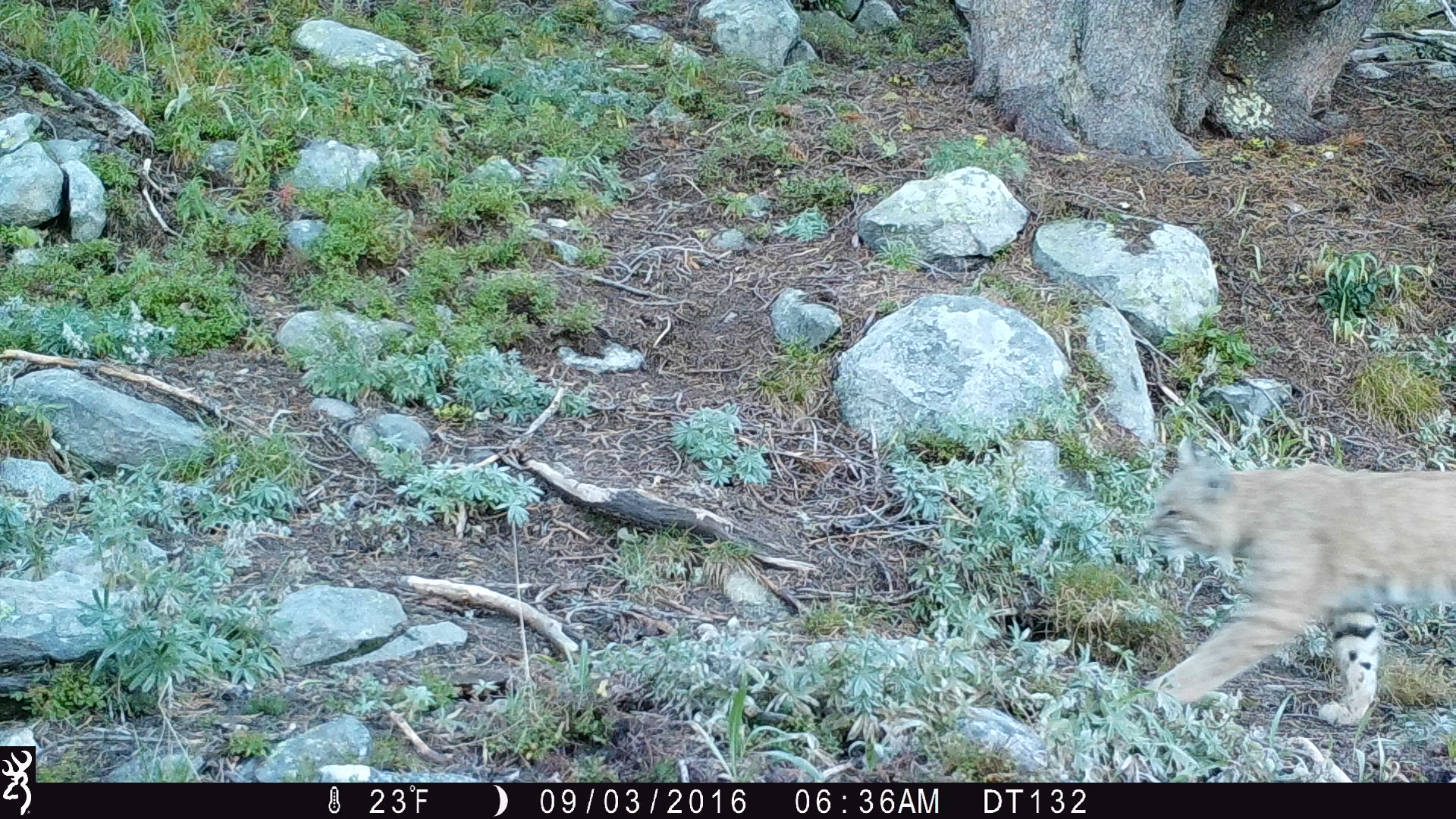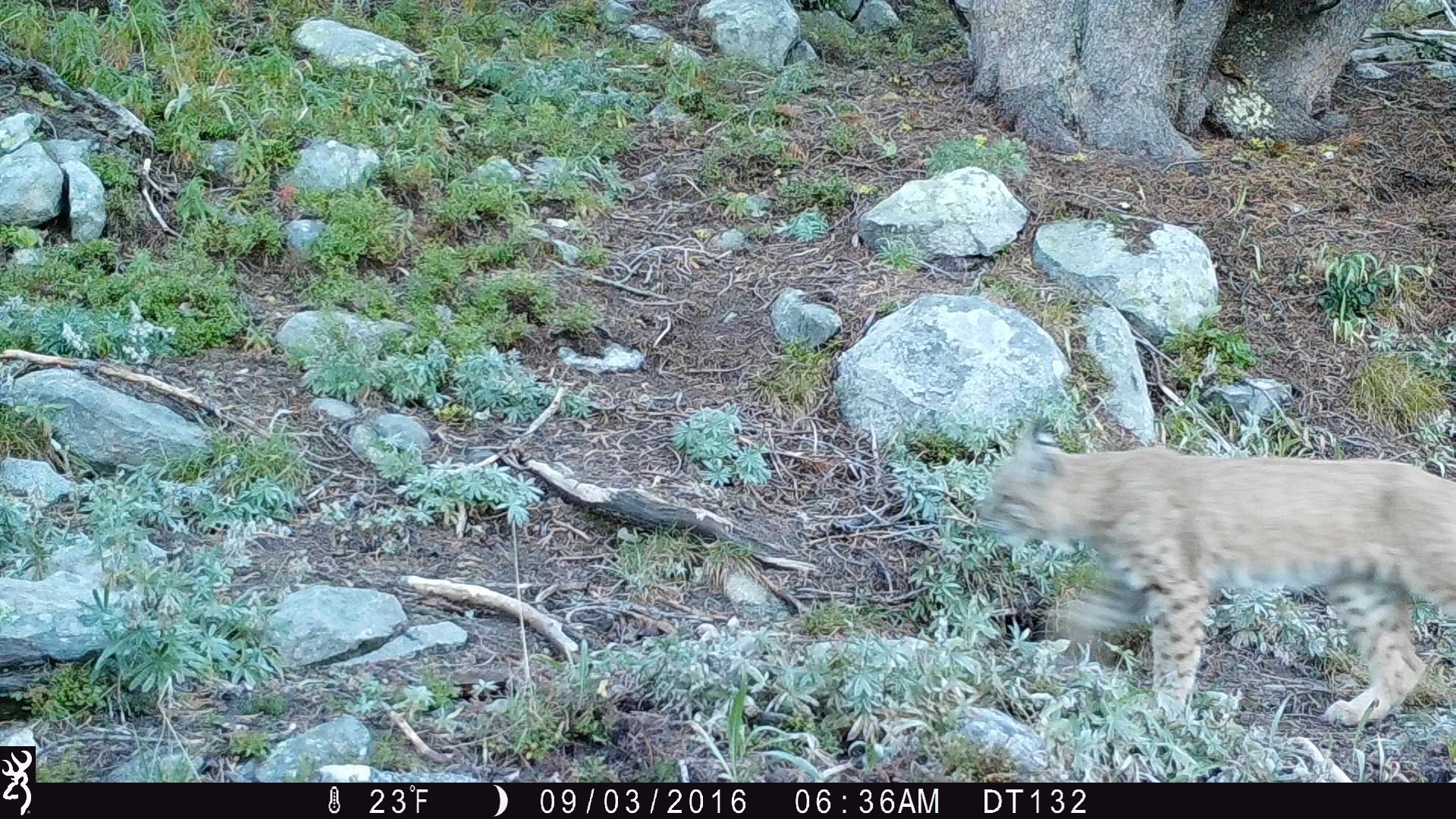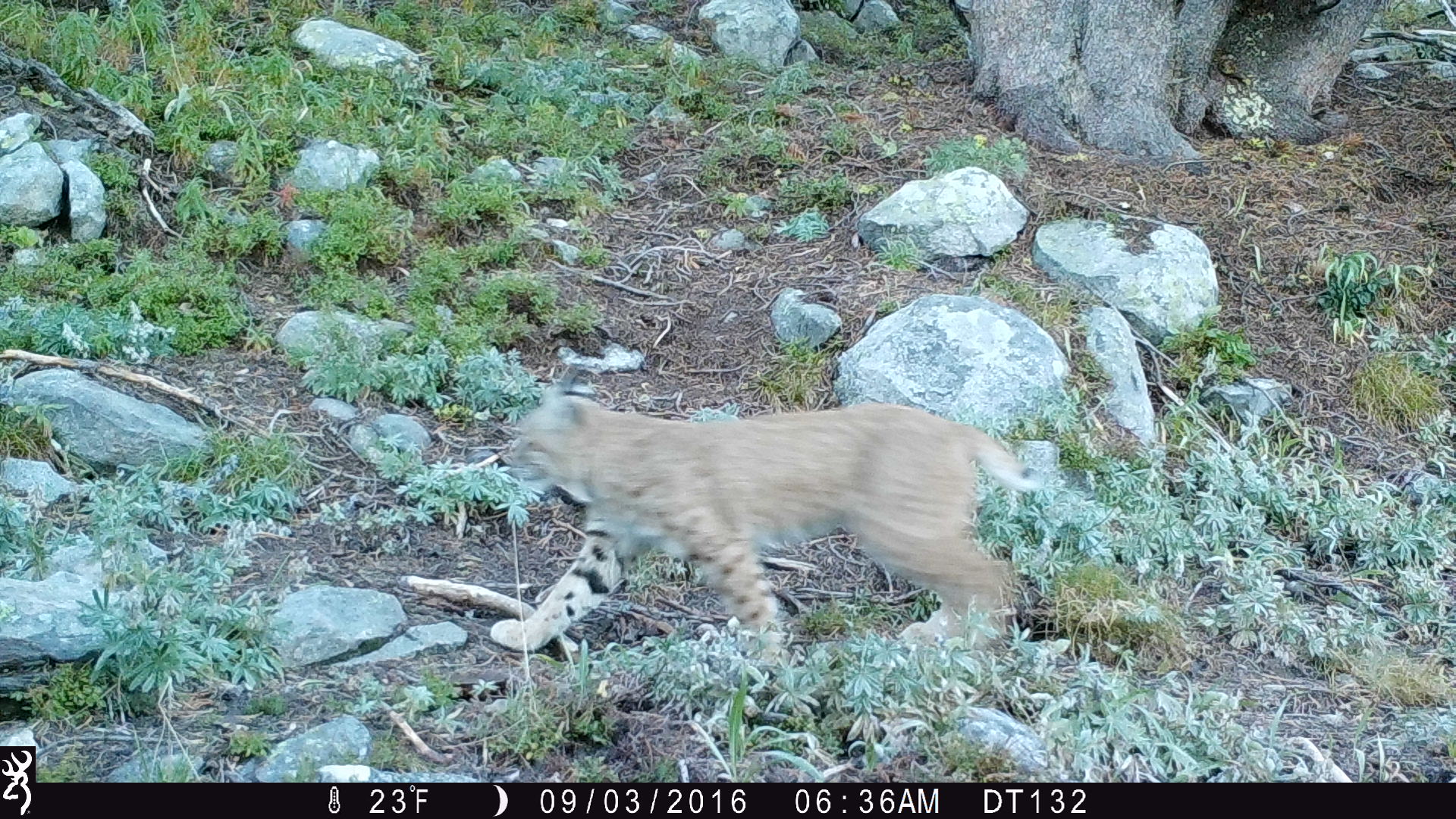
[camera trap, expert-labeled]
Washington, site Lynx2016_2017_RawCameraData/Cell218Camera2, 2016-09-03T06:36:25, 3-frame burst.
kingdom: Animalia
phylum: Chordata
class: Mammalia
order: Carnivora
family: Felidae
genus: Lynx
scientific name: Lynx rufus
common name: bobcat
Lynx rufus (bobcat). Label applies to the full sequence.